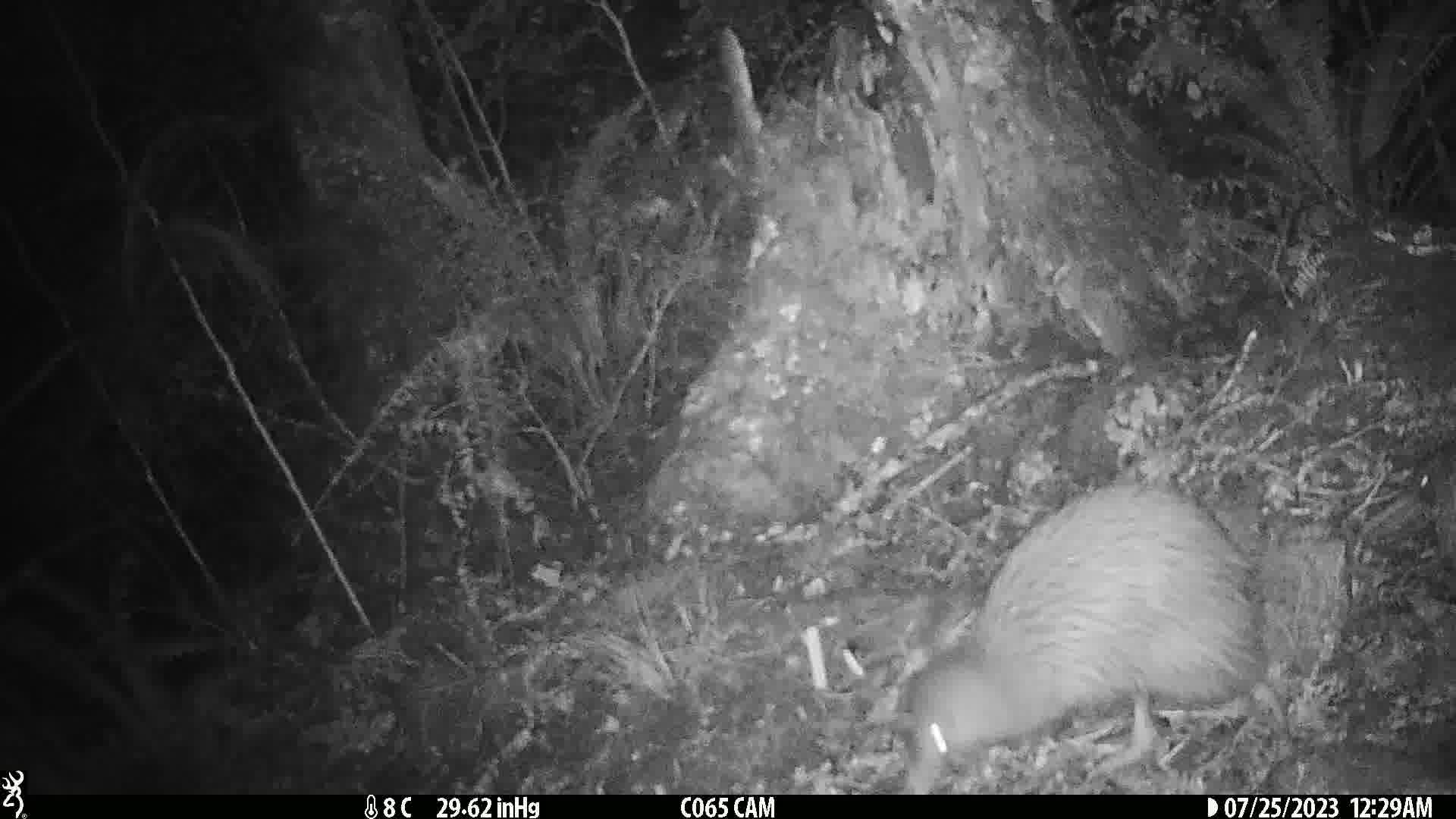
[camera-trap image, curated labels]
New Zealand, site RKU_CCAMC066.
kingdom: Animalia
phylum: Chordata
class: Aves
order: Apterygiformes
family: Apterygidae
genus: Apteryx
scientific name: Apteryx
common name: kiwi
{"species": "kiwi (Apteryx)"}